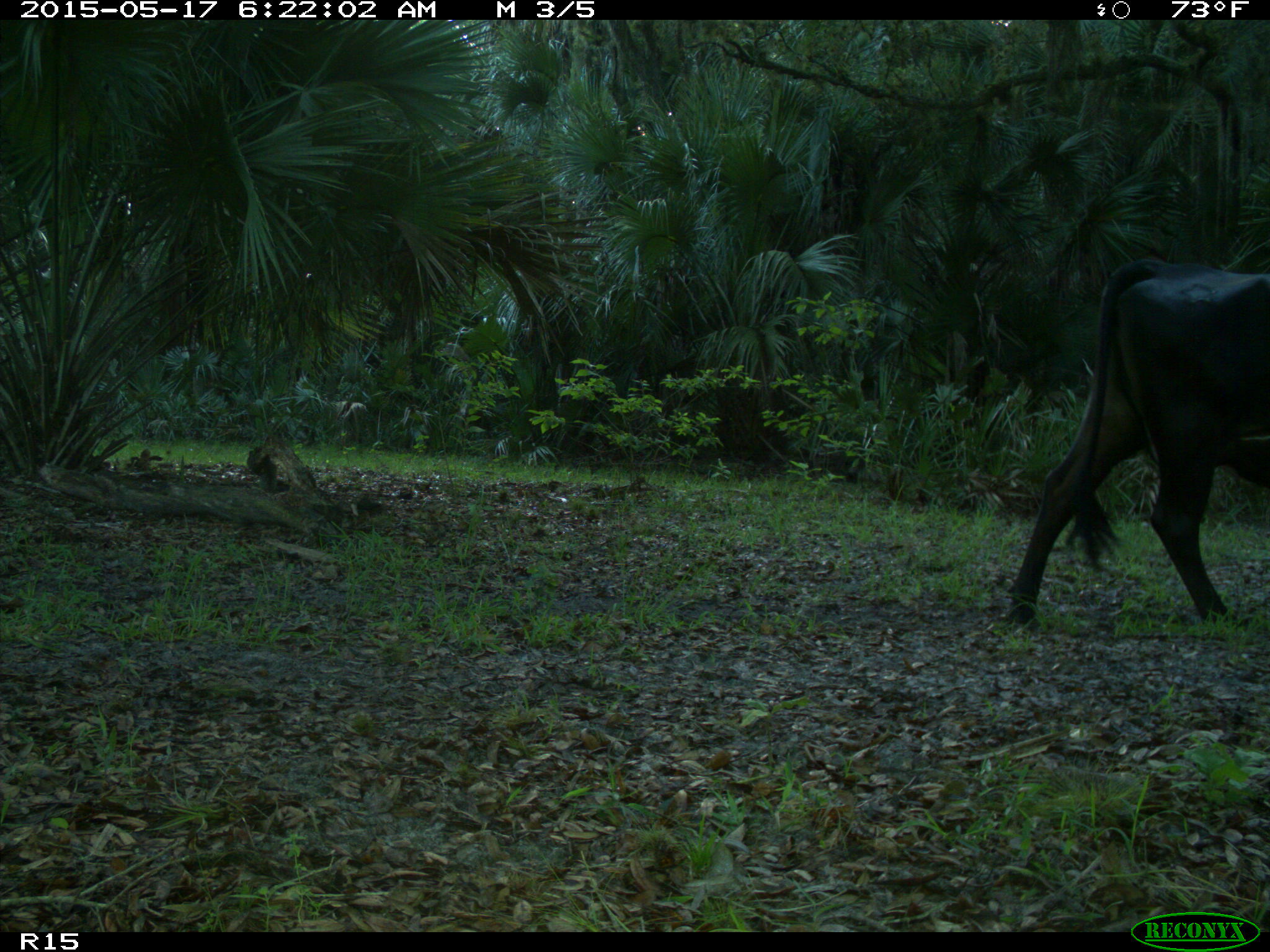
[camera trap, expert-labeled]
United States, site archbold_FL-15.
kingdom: Animalia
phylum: Chordata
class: Mammalia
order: Artiodactyla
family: Bovidae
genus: Bos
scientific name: Bos taurus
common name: domestic cow